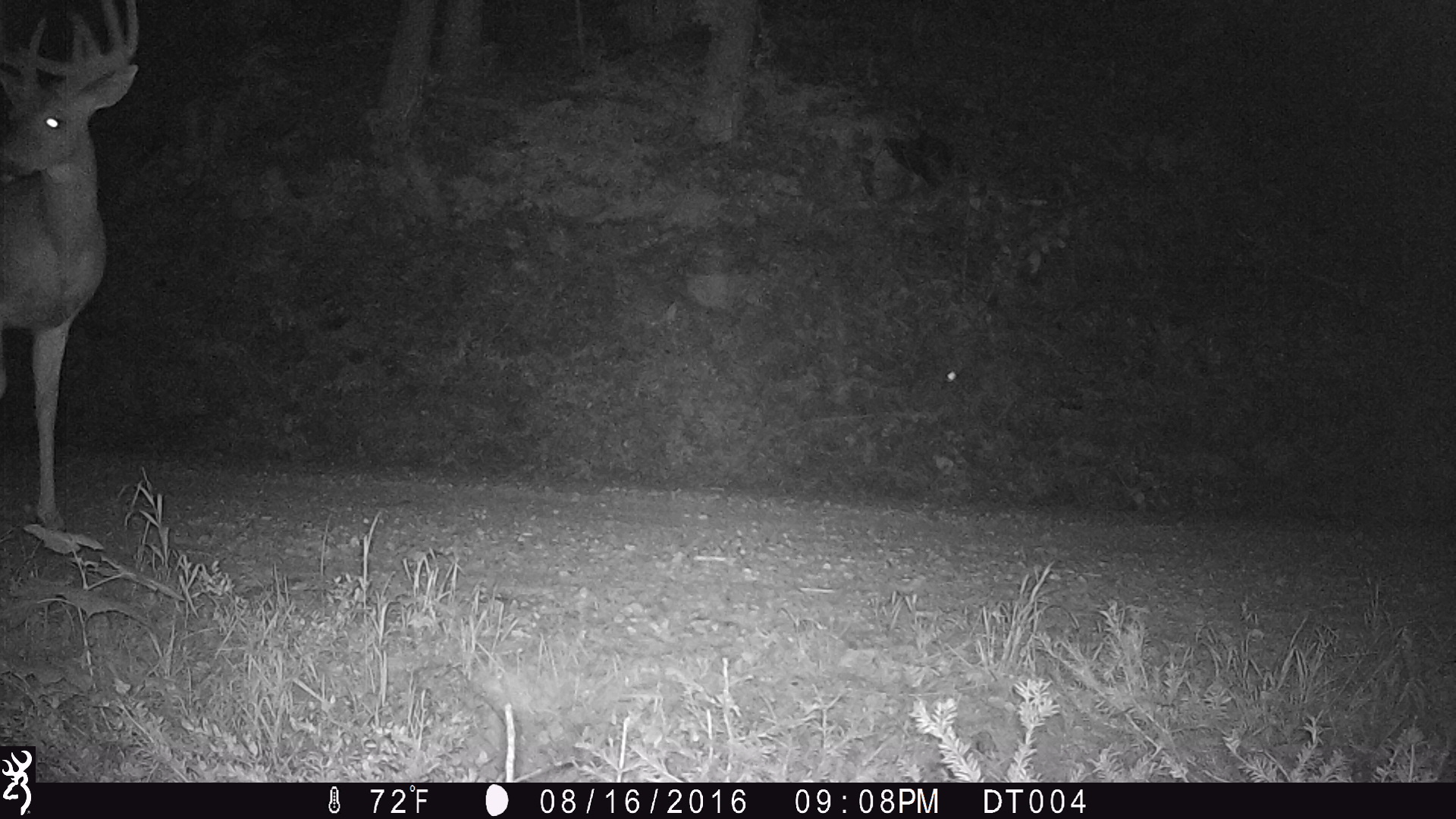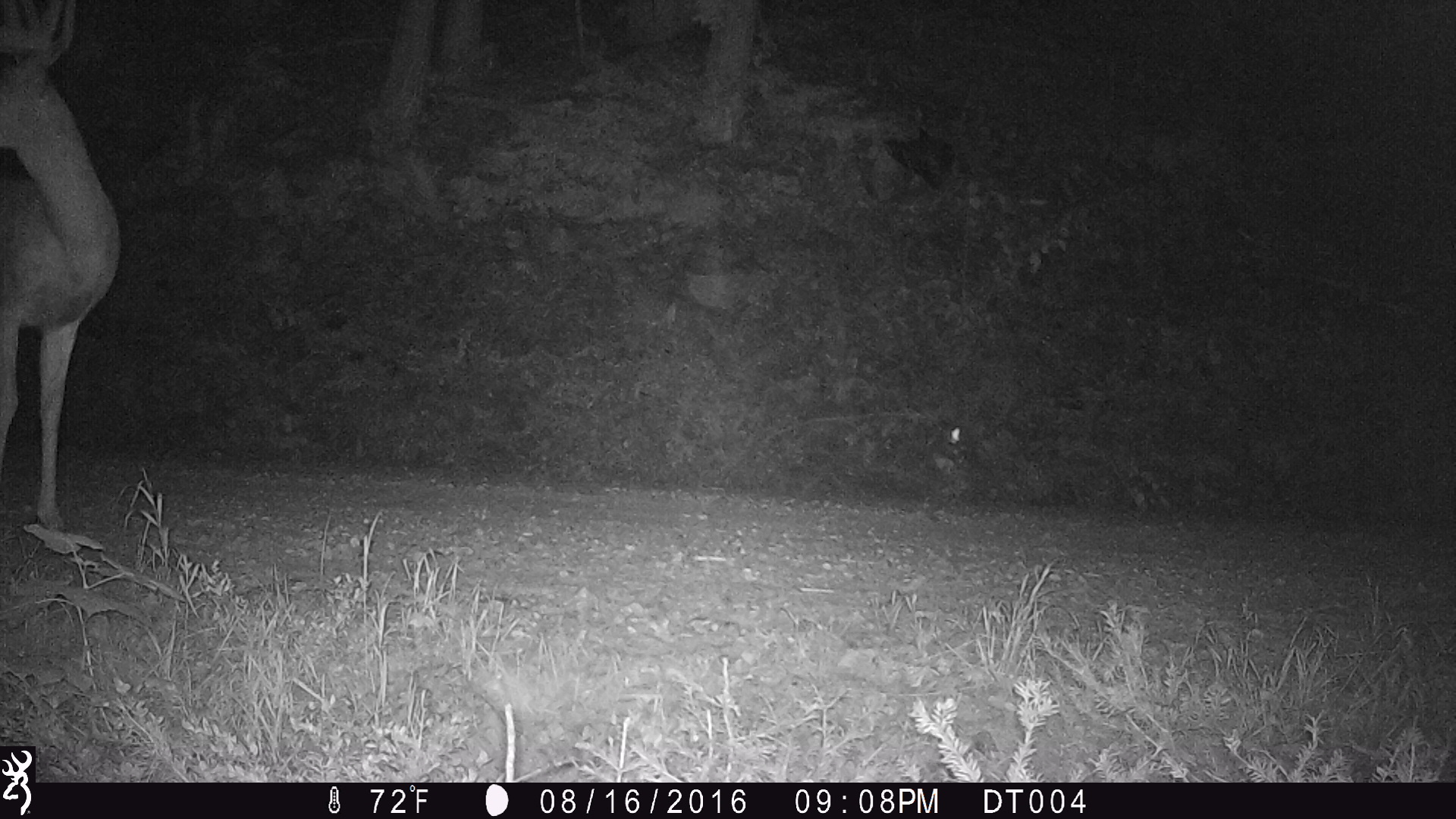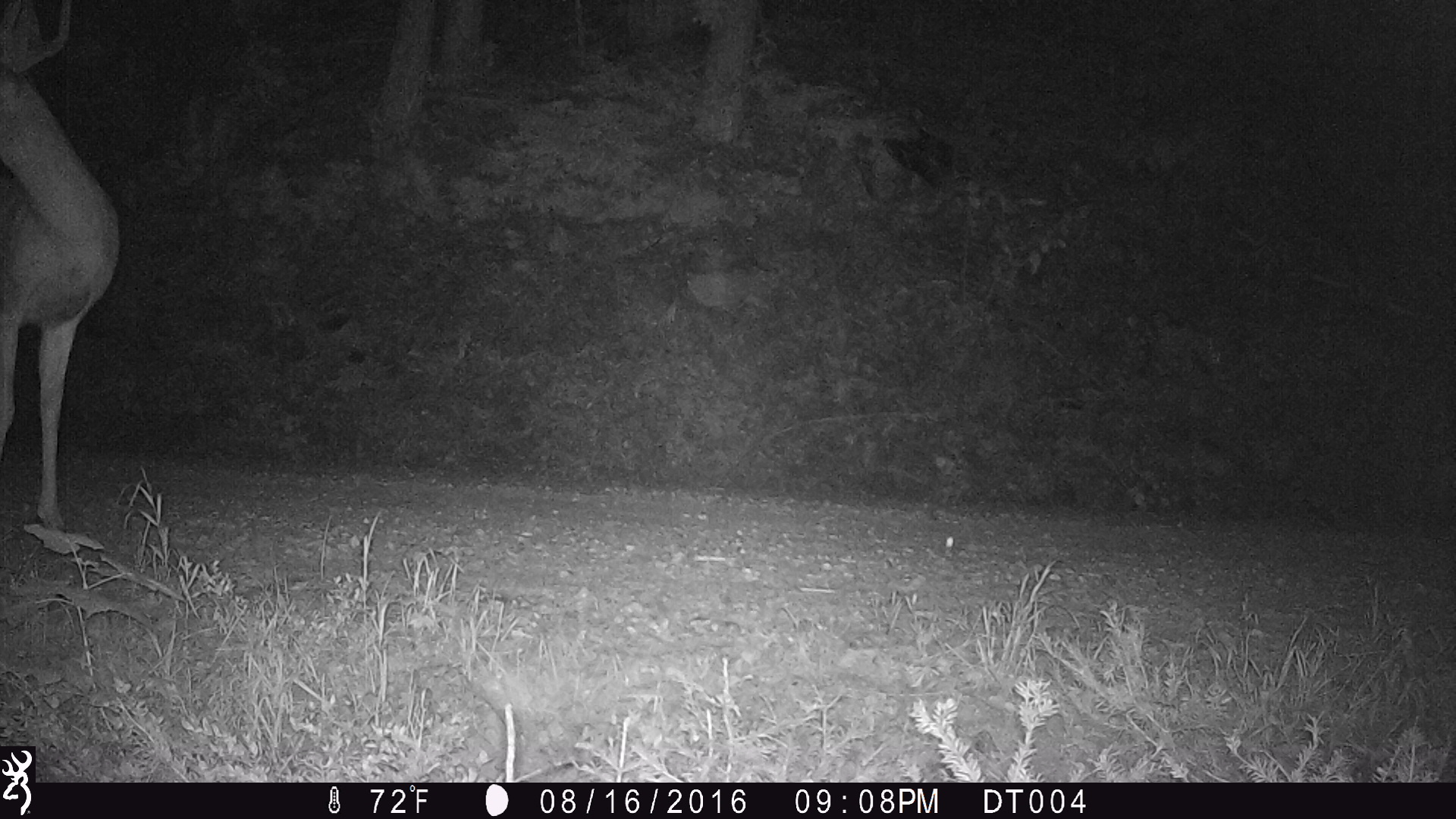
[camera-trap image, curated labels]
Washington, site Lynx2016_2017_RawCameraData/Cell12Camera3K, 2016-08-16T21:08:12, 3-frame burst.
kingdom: Animalia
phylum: Chordata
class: Mammalia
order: Artiodactyla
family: Cervidae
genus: Odocoileus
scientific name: Odocoileus virginianus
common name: white-tailed deer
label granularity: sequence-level